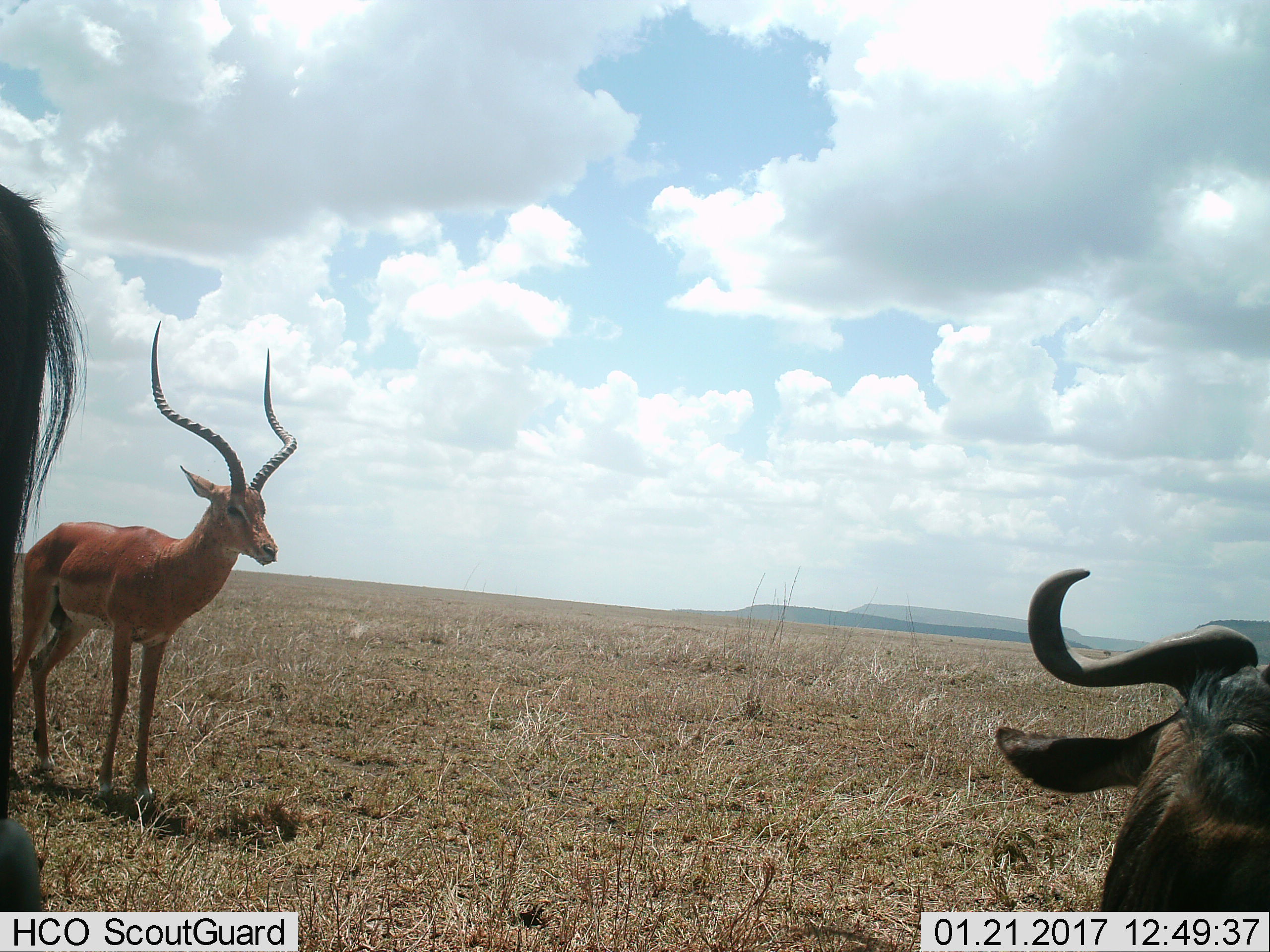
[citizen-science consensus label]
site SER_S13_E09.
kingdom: Animalia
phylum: Chordata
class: Mammalia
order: Artiodactyla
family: Bovidae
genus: Aepyceros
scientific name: Aepyceros melampus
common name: impala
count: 1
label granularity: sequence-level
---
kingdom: Animalia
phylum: Chordata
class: Mammalia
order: Artiodactyla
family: Bovidae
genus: Connochaetes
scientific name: Connochaetes taurinus taurinus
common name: blue wildebeest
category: wildebeestblue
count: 2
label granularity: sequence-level